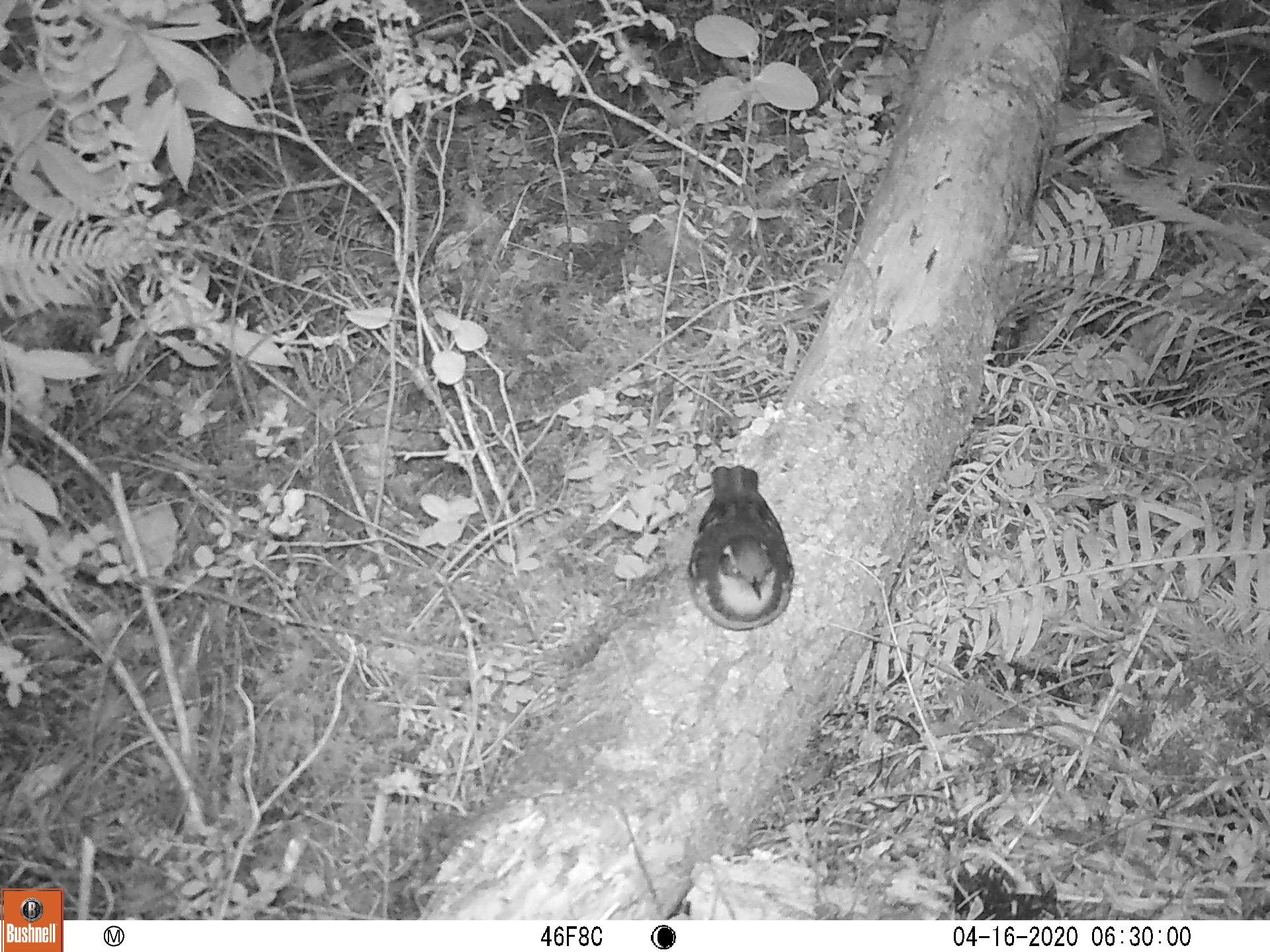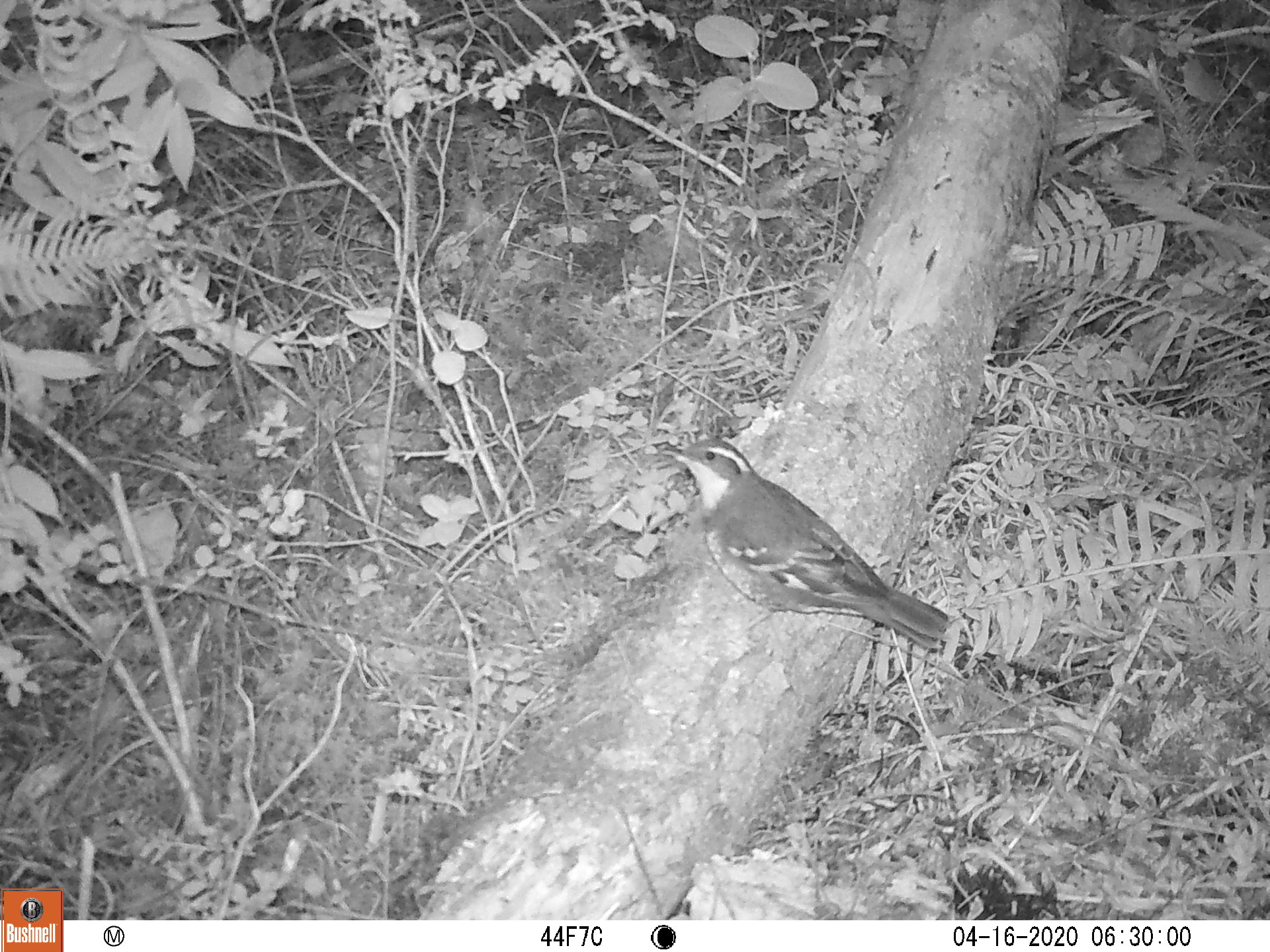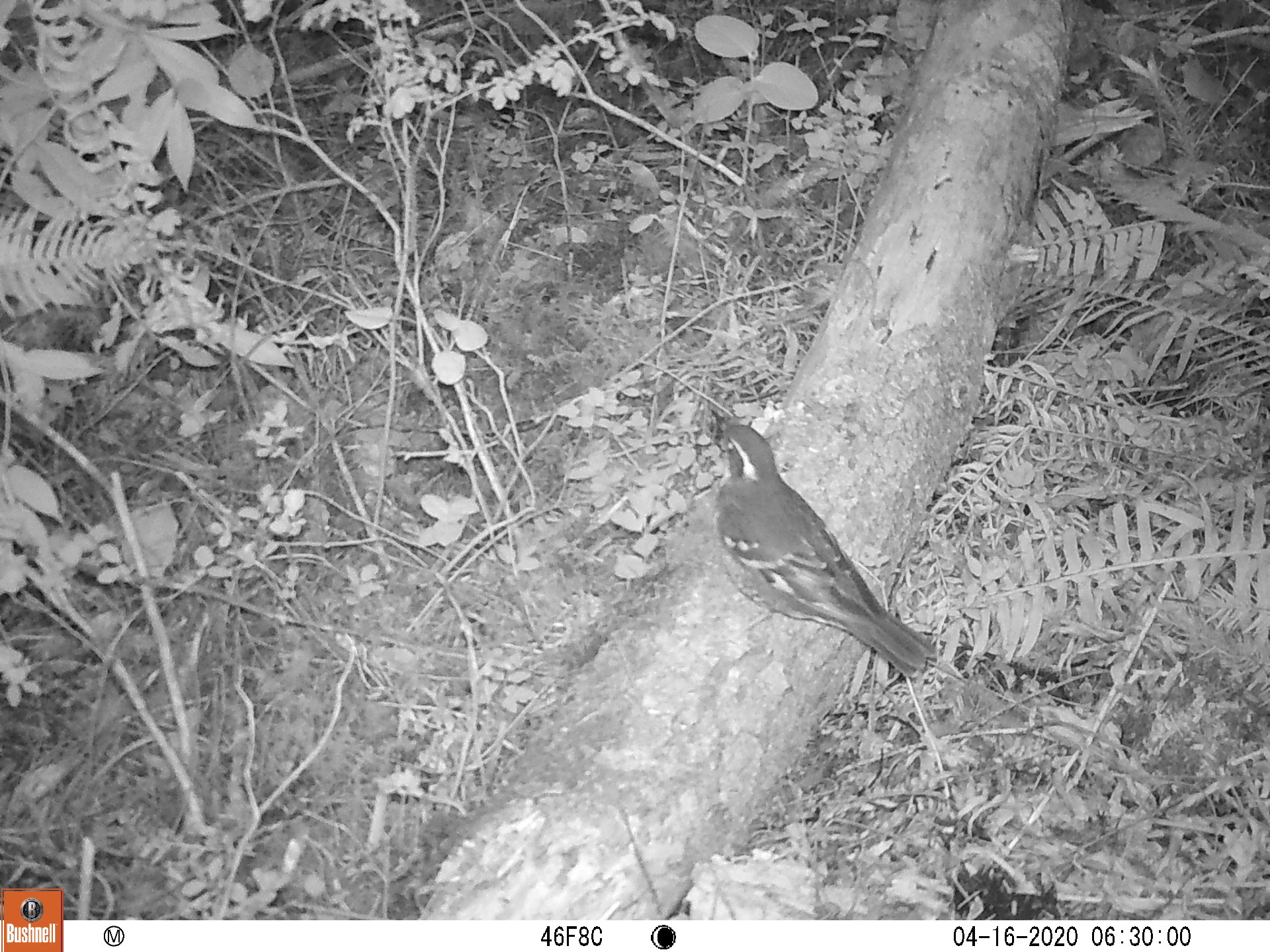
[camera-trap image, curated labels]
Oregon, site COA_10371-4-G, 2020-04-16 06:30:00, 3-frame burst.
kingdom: Animalia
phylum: Chordata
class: Aves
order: Passeriformes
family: Turdidae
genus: Ixoreus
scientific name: Ixoreus naevius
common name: varied thrush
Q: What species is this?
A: Varied thrush (Ixoreus naevius).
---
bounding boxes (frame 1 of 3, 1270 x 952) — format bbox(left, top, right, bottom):
varied thrush: bbox(687, 460, 801, 633)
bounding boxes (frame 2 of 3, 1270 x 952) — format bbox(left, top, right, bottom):
varied thrush: bbox(654, 434, 951, 647)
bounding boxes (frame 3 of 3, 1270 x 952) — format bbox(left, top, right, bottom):
varied thrush: bbox(710, 411, 931, 674)